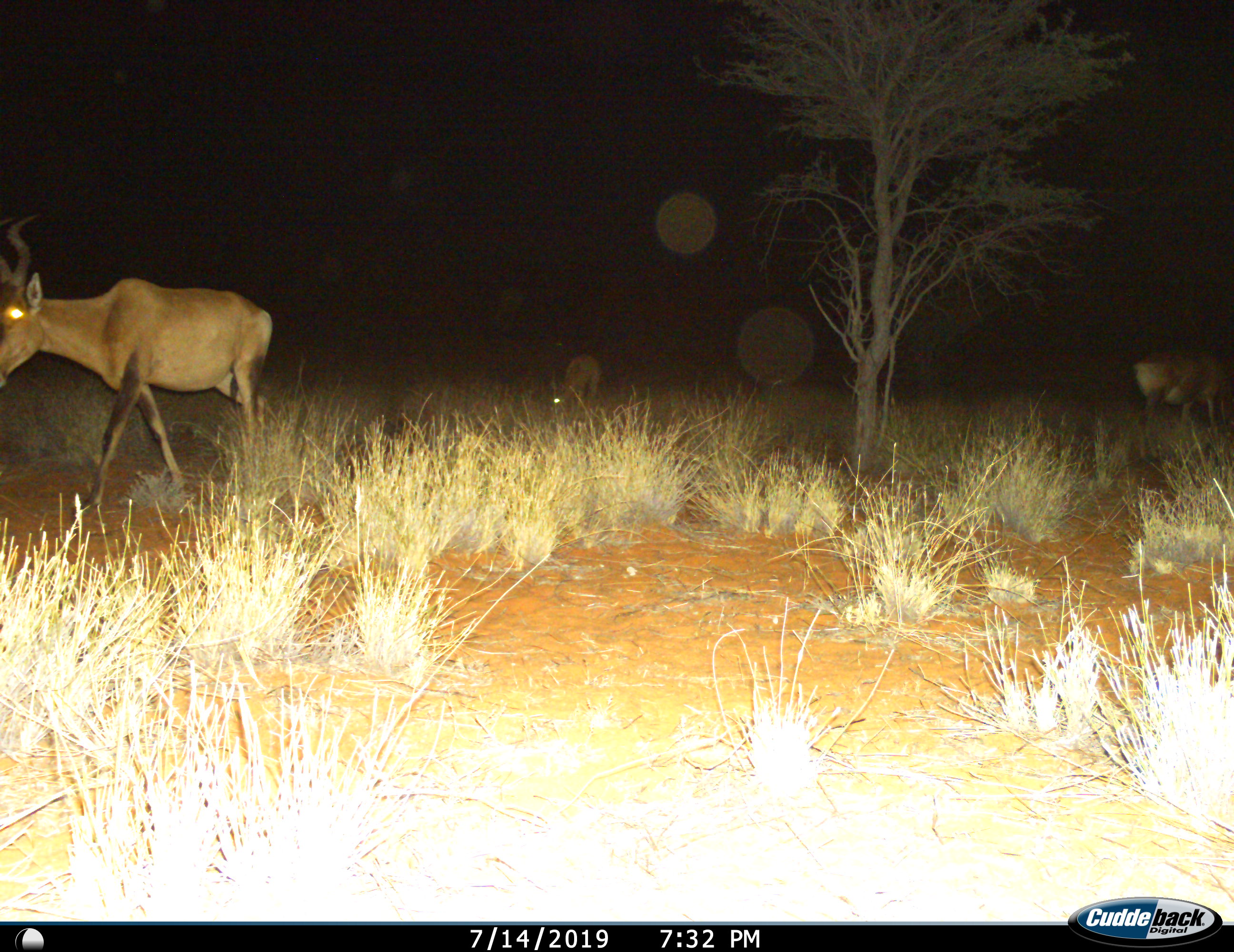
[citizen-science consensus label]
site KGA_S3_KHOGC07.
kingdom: Animalia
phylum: Chordata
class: Mammalia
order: Artiodactyla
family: Bovidae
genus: Alcelaphus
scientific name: Alcelaphus buselaphus caama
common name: red hartebeest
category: hartebeestred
Hartebeestred (red hartebeest) (Alcelaphus buselaphus caama), count 3. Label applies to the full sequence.